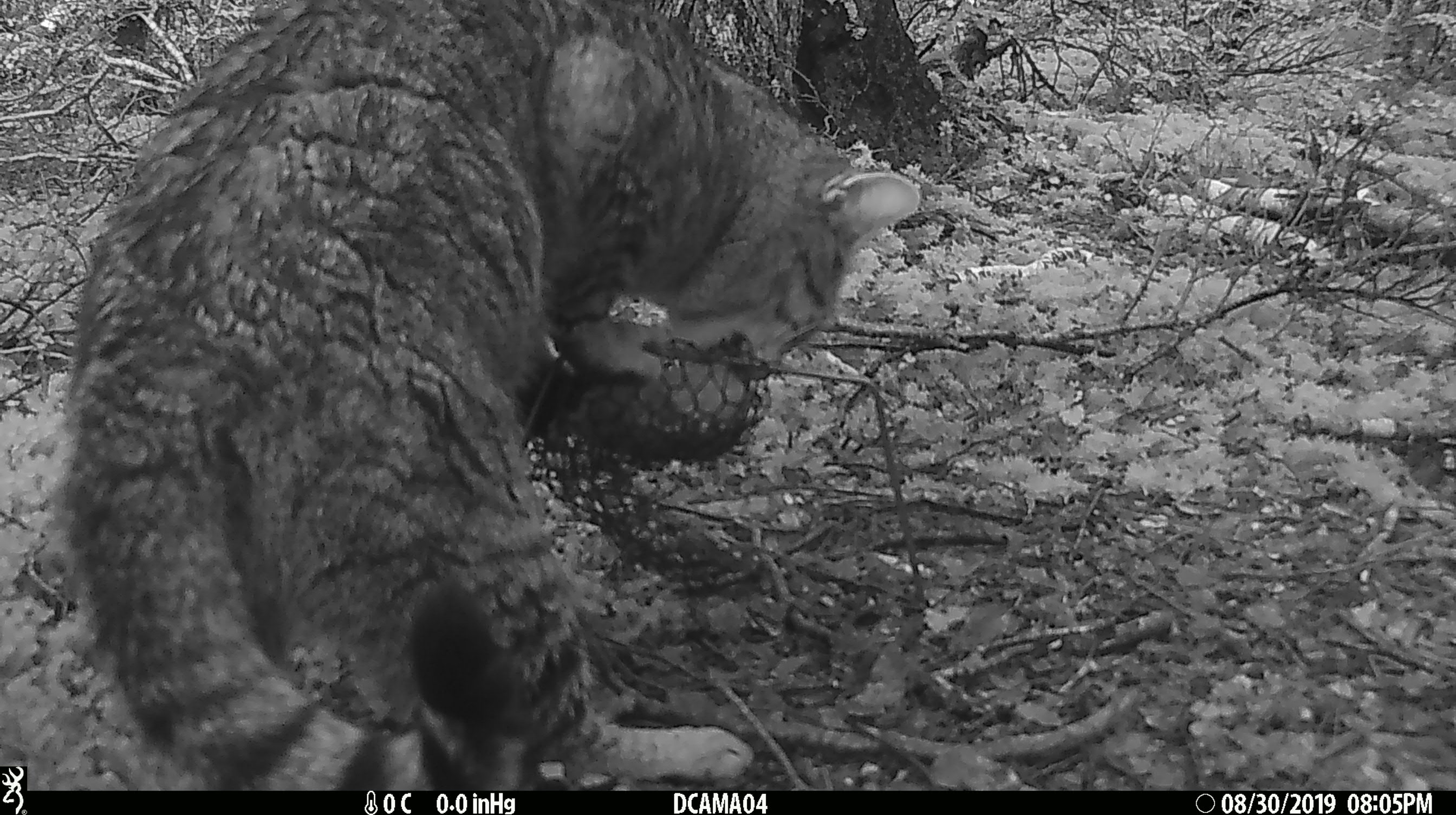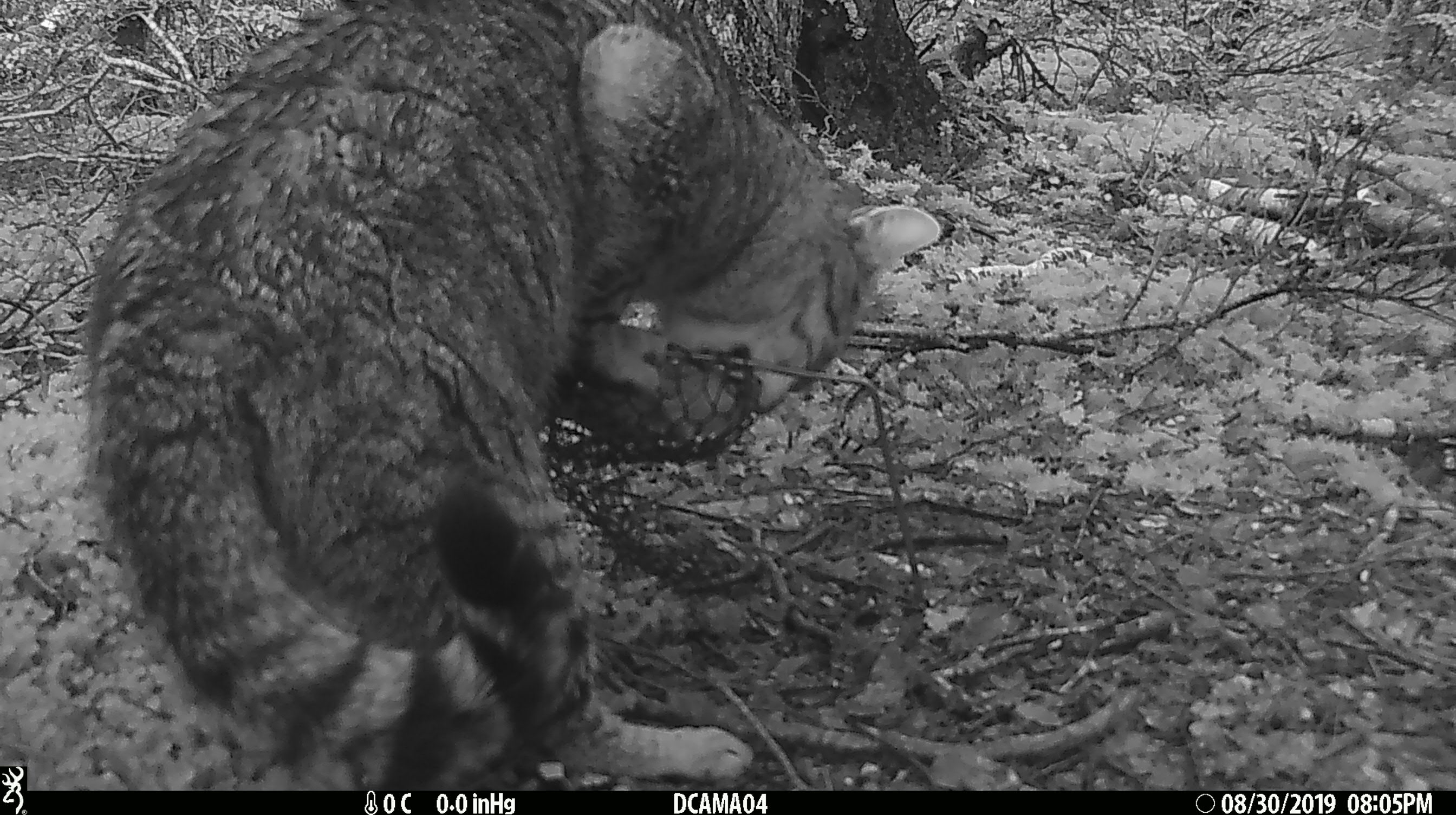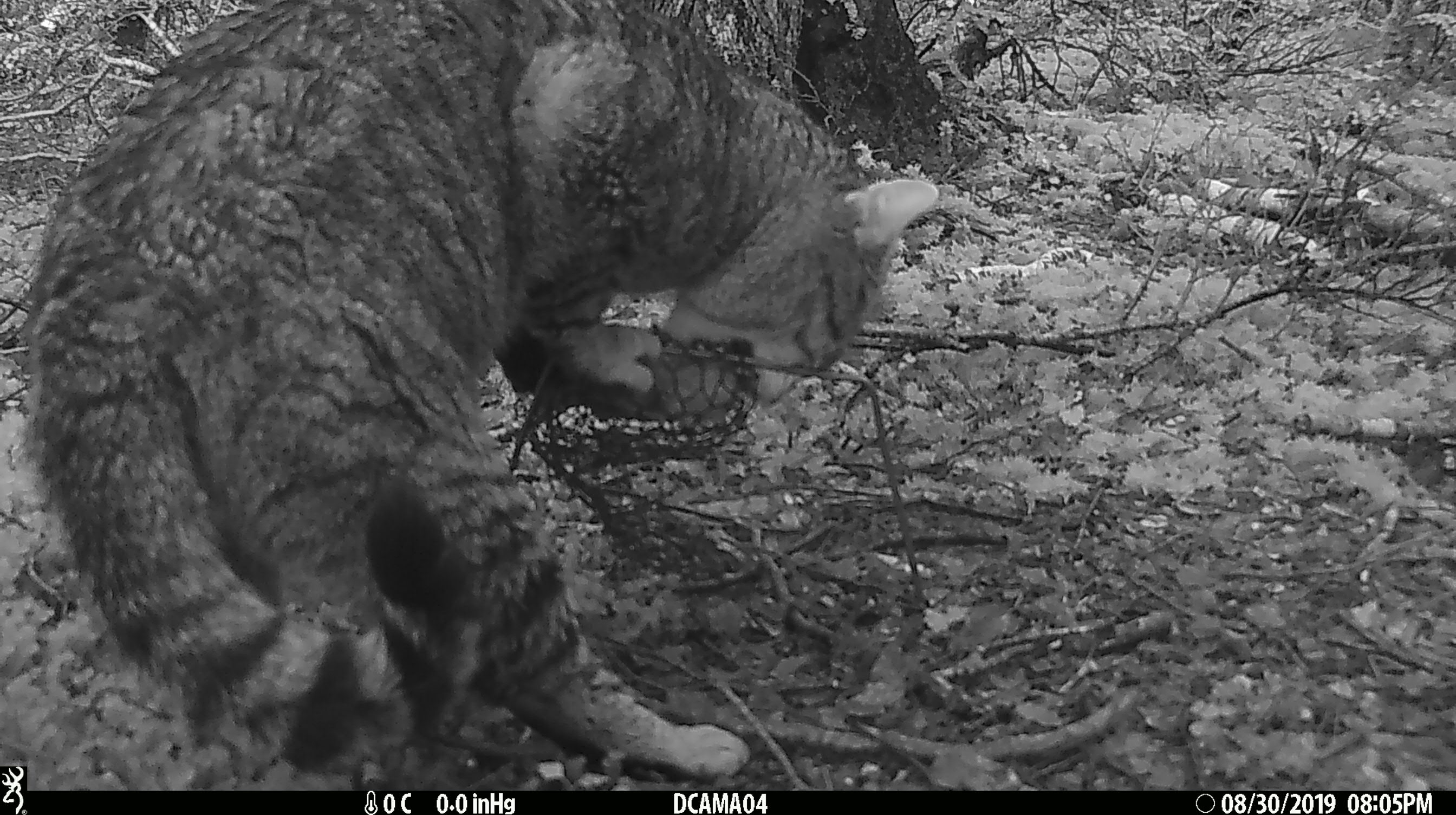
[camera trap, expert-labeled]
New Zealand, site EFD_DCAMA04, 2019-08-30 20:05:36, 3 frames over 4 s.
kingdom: Animalia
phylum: Chordata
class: Mammalia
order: Carnivora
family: Felidae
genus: Felis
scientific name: Felis catus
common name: domestic cat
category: cat